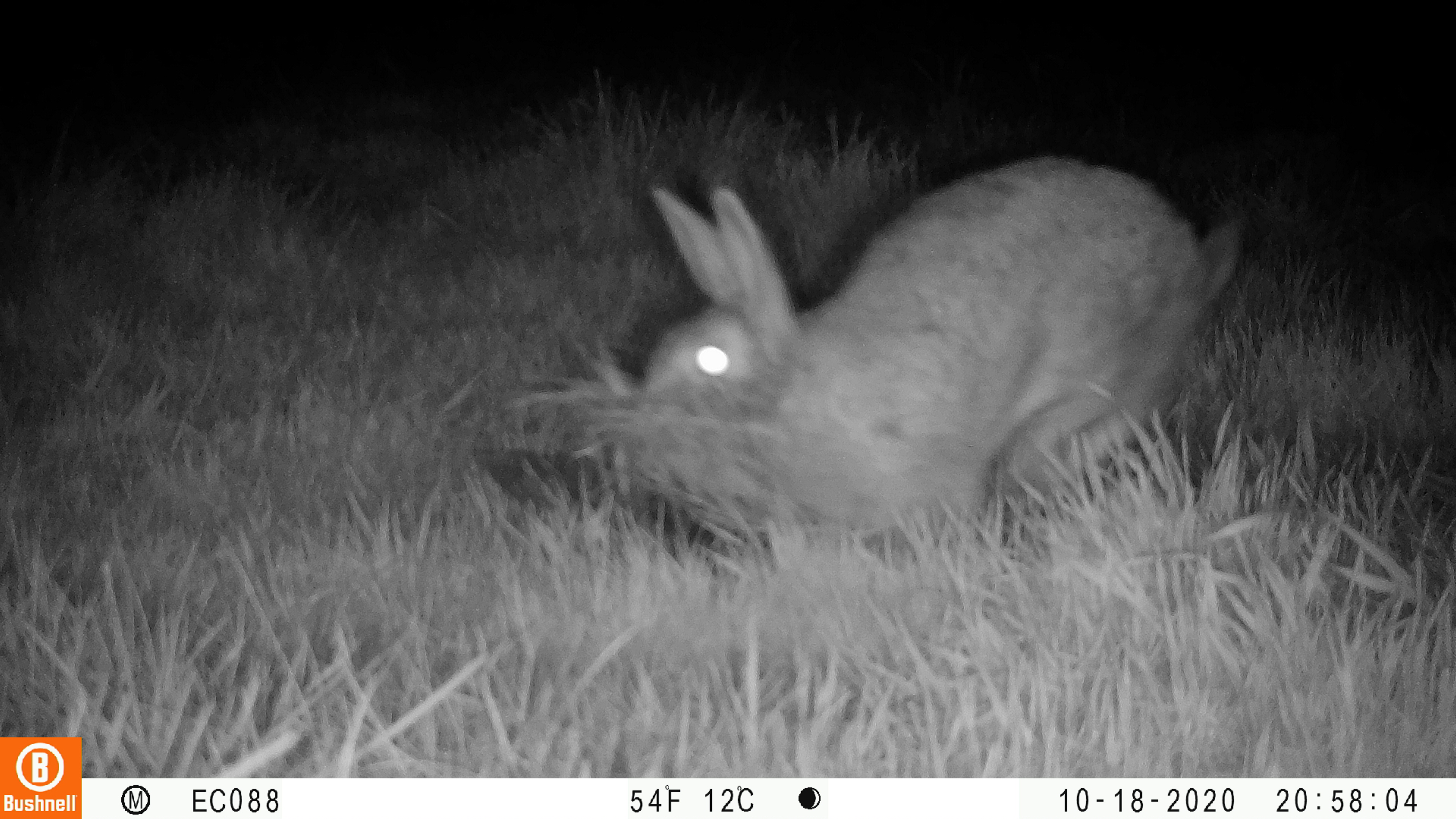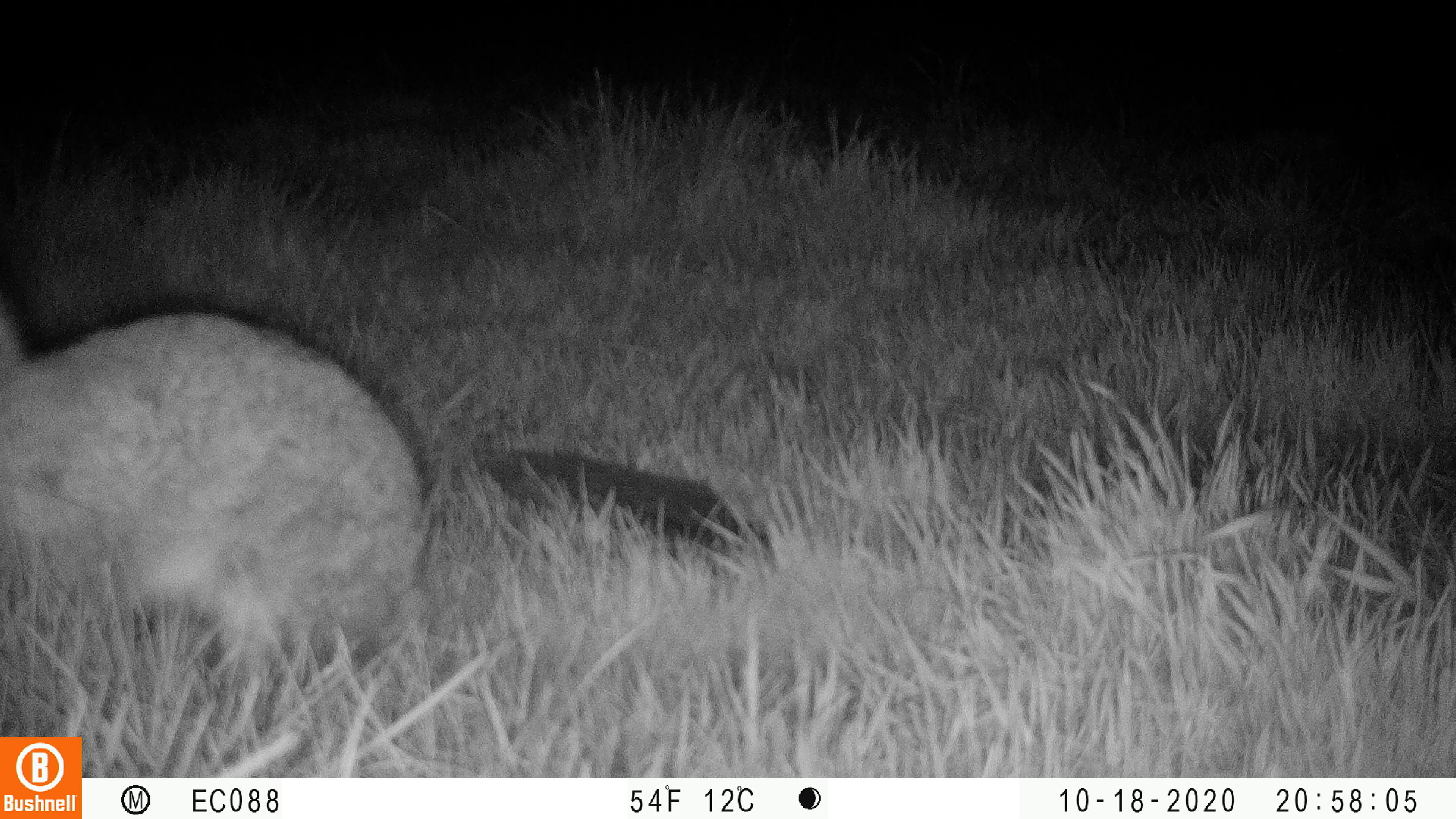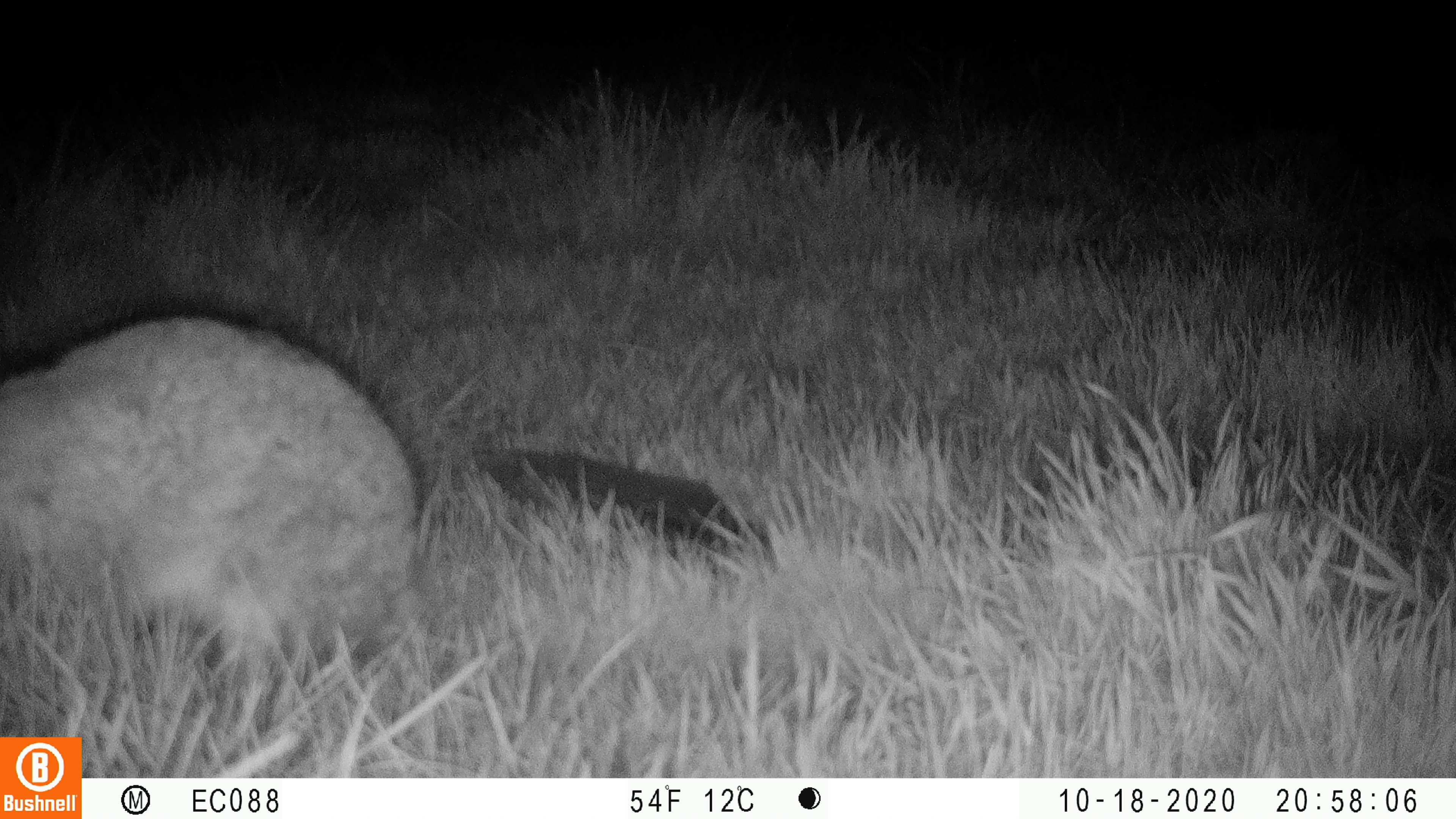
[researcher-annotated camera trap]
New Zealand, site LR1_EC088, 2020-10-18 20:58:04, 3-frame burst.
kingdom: Animalia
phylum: Chordata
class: Mammalia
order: Lagomorpha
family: Leporidae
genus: Oryctolagus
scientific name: Oryctolagus cuniculus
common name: european rabbit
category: rabbit